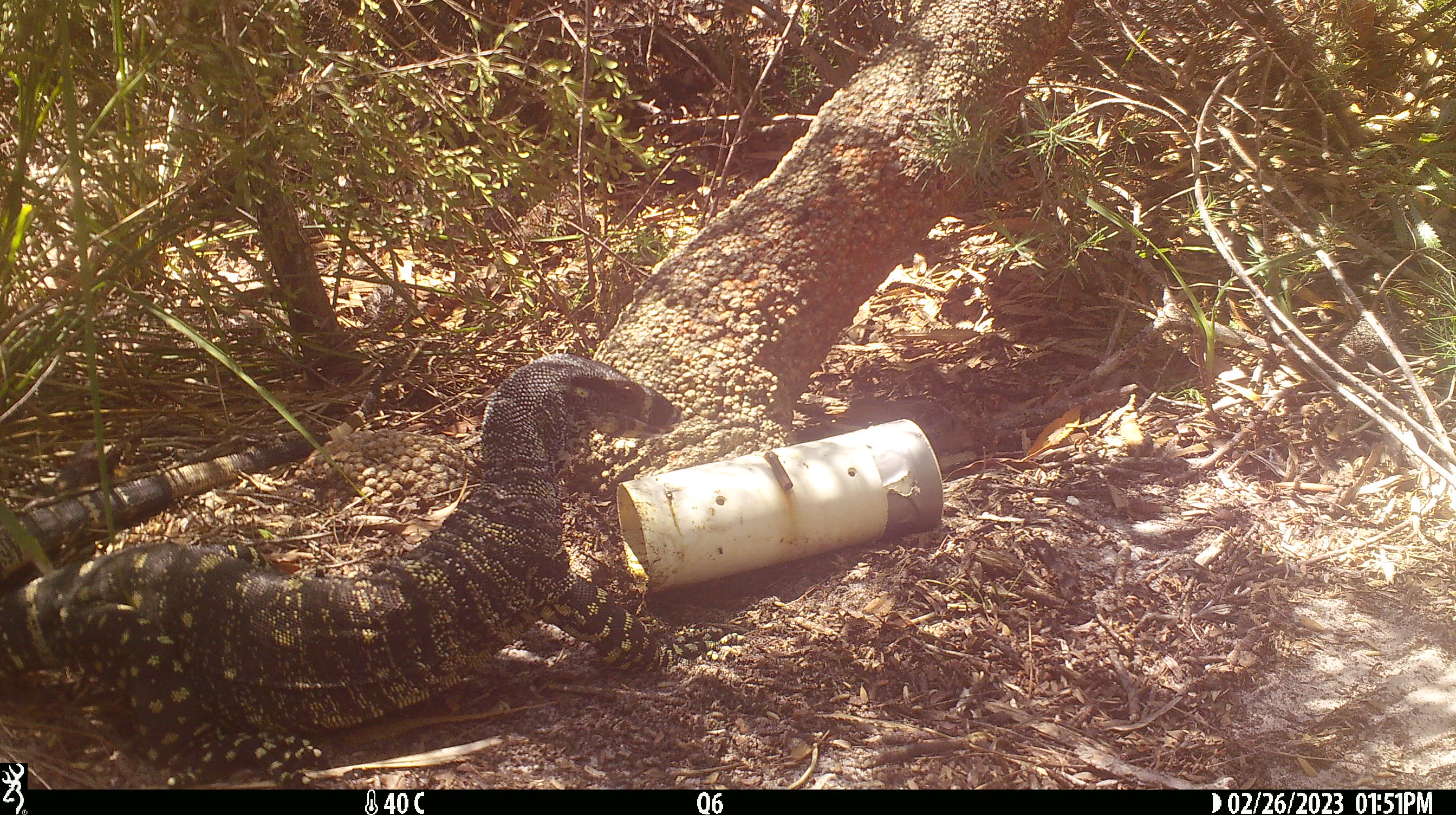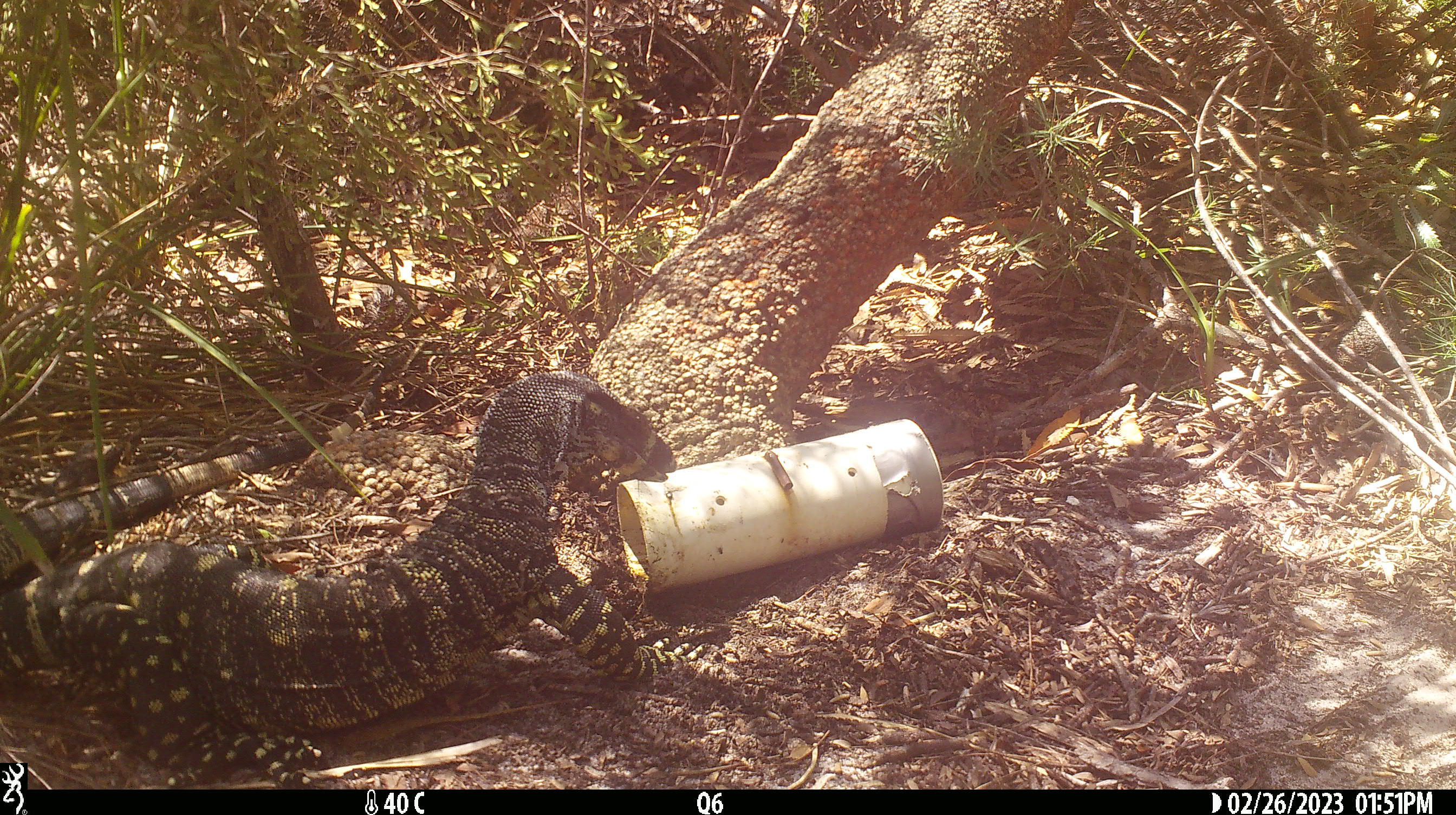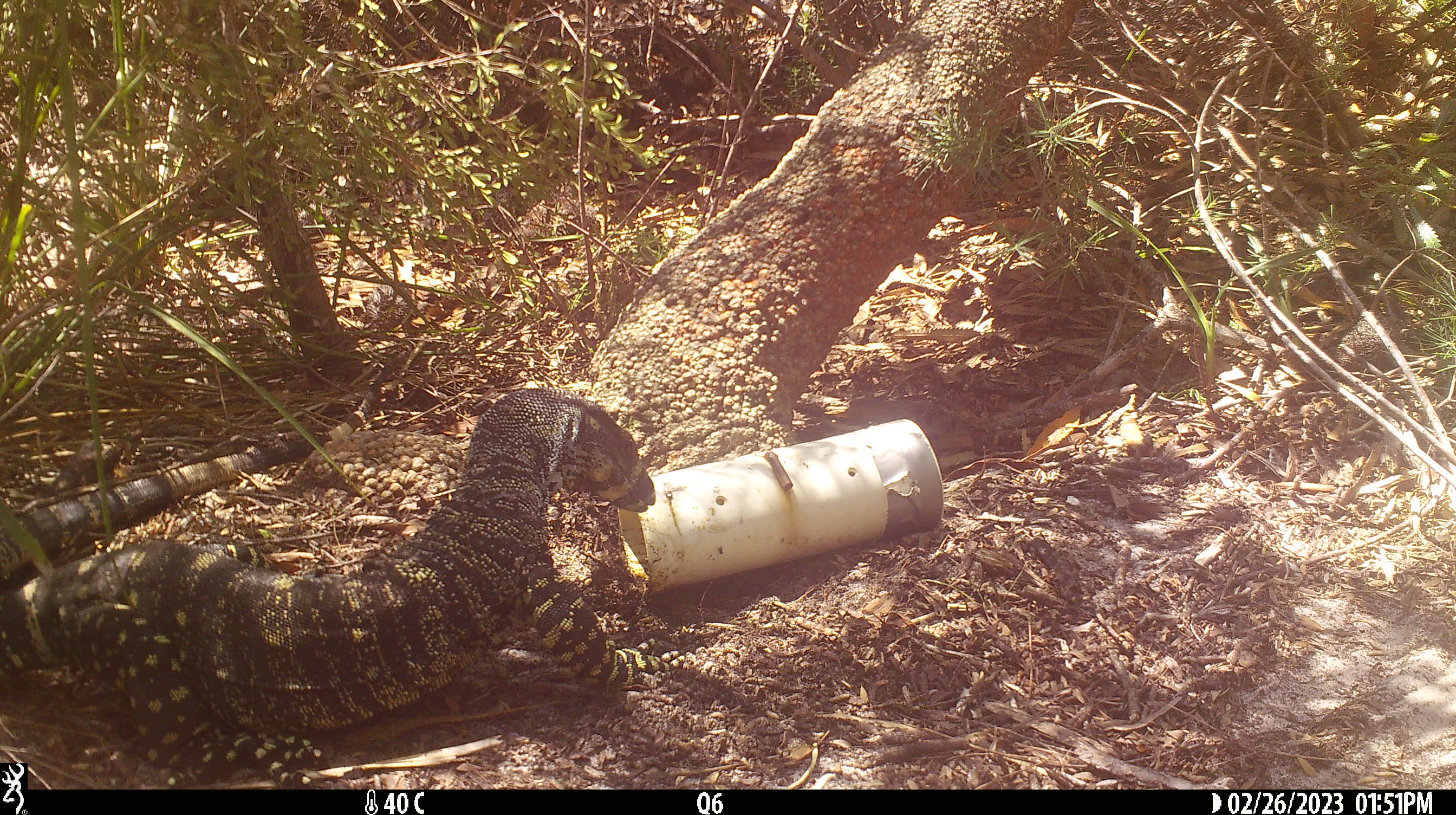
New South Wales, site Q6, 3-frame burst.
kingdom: Animalia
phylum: Chordata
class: Reptilia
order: Squamata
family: Varanidae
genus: Varanus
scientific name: Varanus varius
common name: lace monitor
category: goanna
Goanna (lace monitor) (Varanus varius).